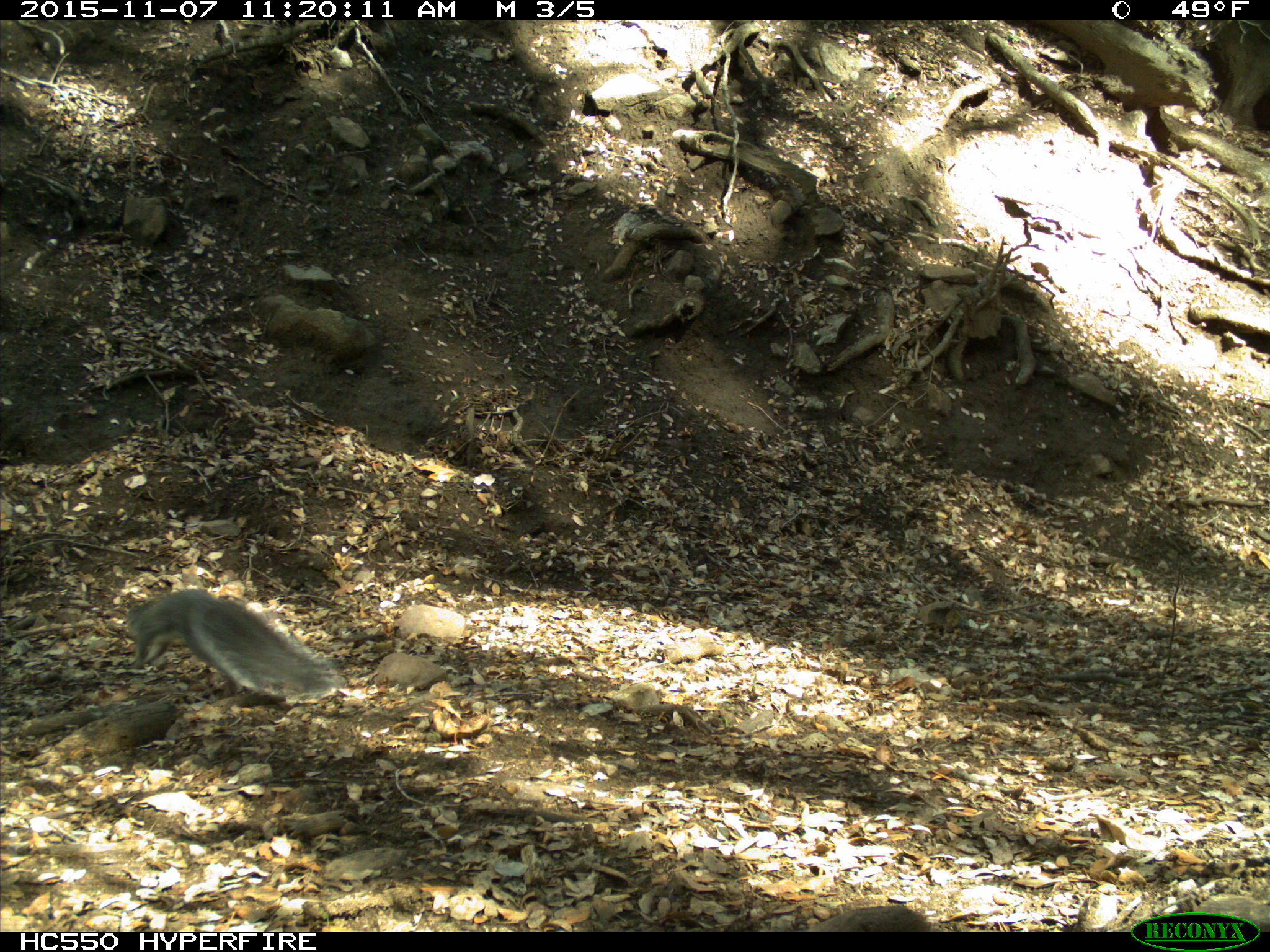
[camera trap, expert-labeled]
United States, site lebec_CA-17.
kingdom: Animalia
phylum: Chordata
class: Mammalia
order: Rodentia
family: Sciuridae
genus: Sciurus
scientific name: Sciurus carolinensis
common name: eastern gray squirrel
Sciurus carolinensis (eastern gray squirrel).